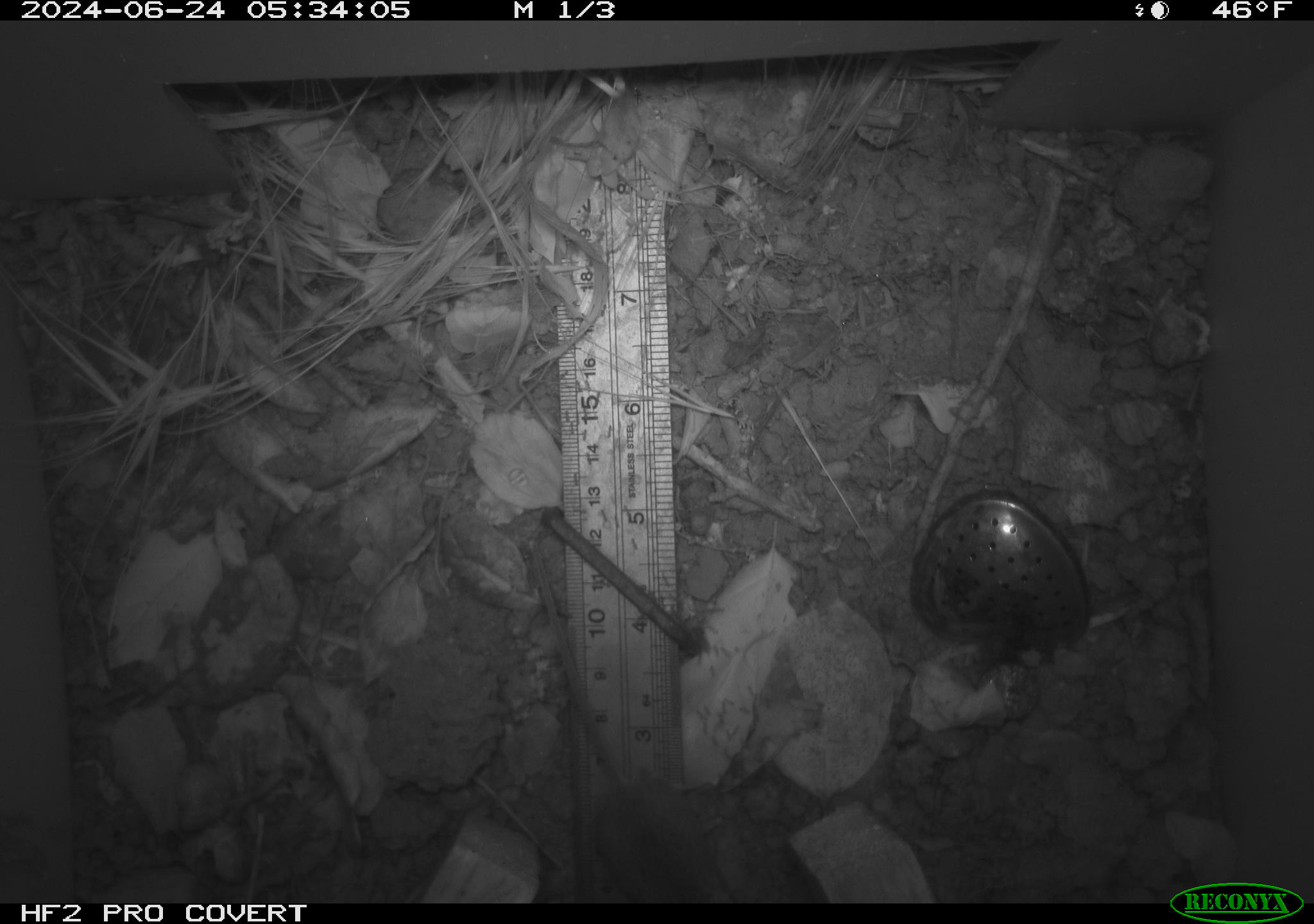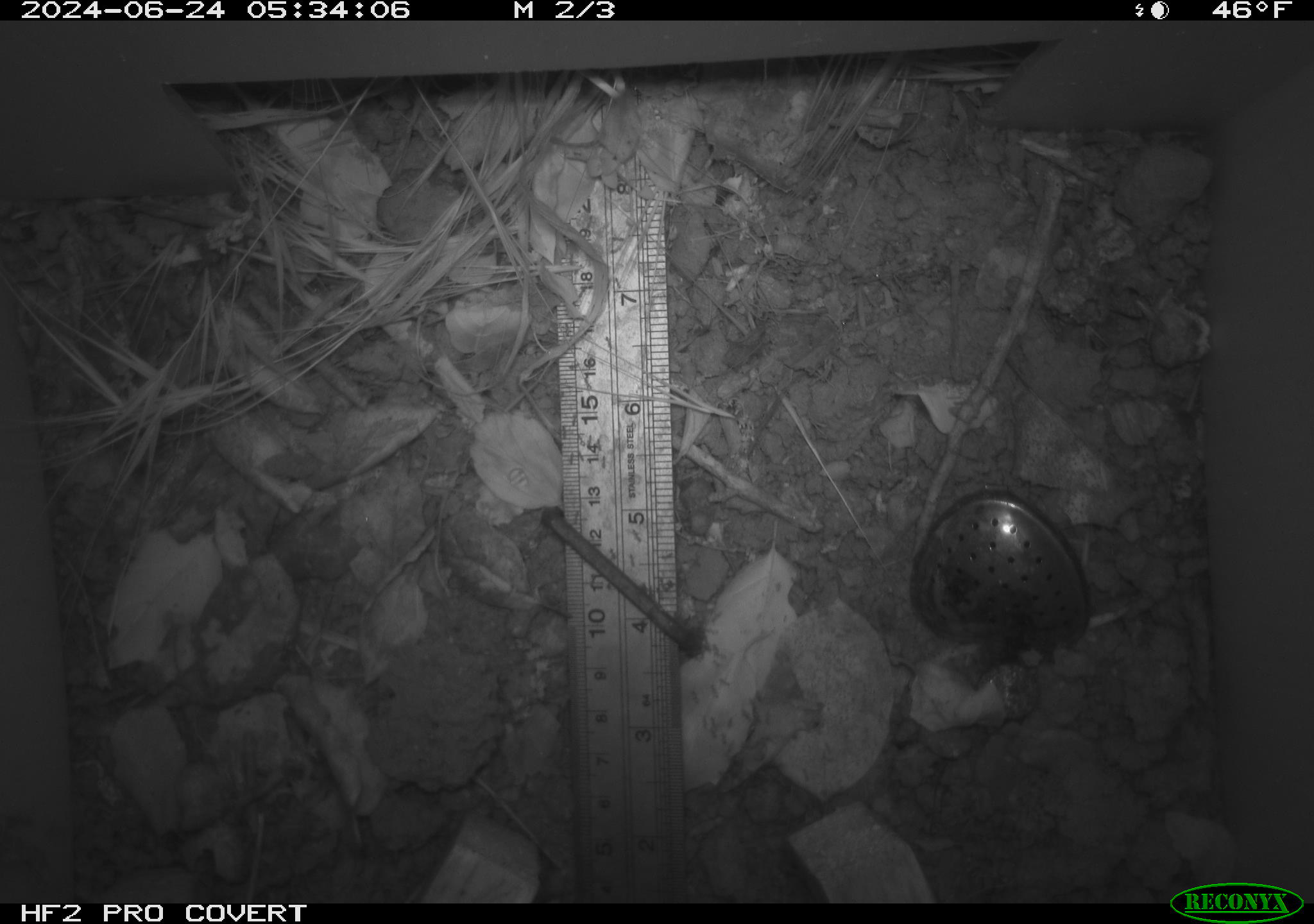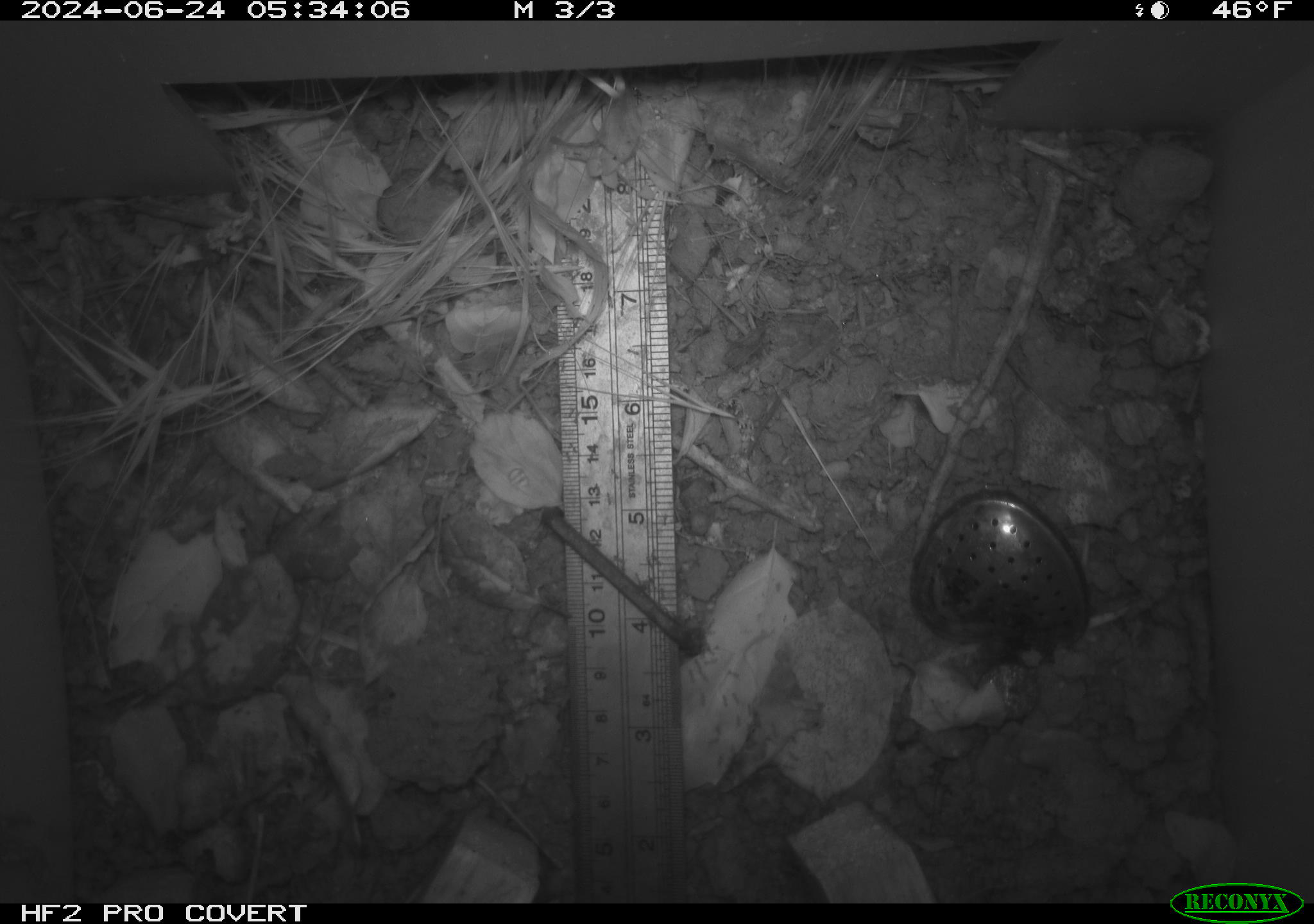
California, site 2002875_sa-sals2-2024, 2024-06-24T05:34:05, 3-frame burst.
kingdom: Animalia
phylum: Chordata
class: Mammalia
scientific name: Mammalia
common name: mammal